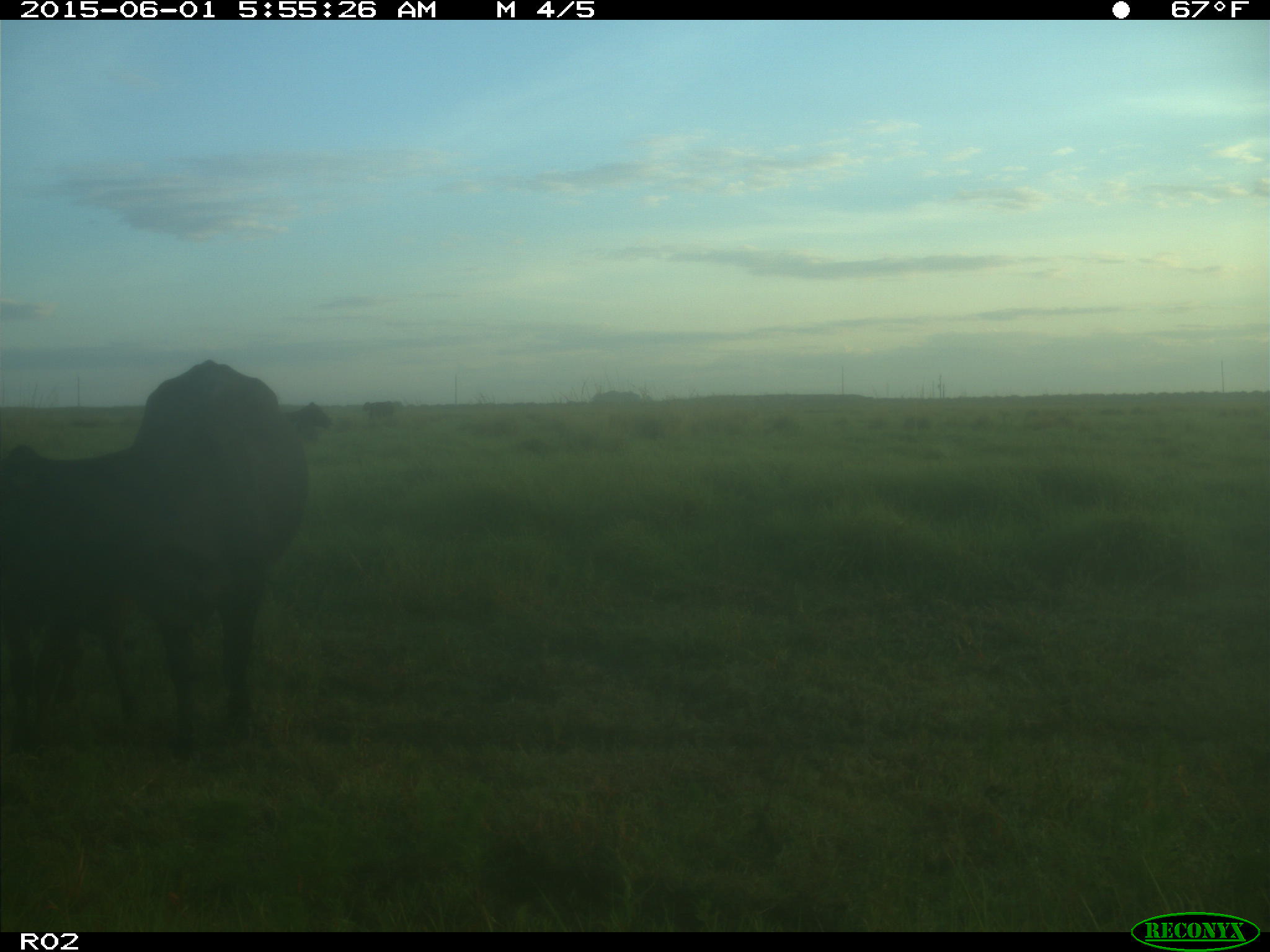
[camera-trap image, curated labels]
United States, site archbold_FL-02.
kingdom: Animalia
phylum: Chordata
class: Mammalia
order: Artiodactyla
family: Bovidae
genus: Bos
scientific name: Bos taurus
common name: domestic cow